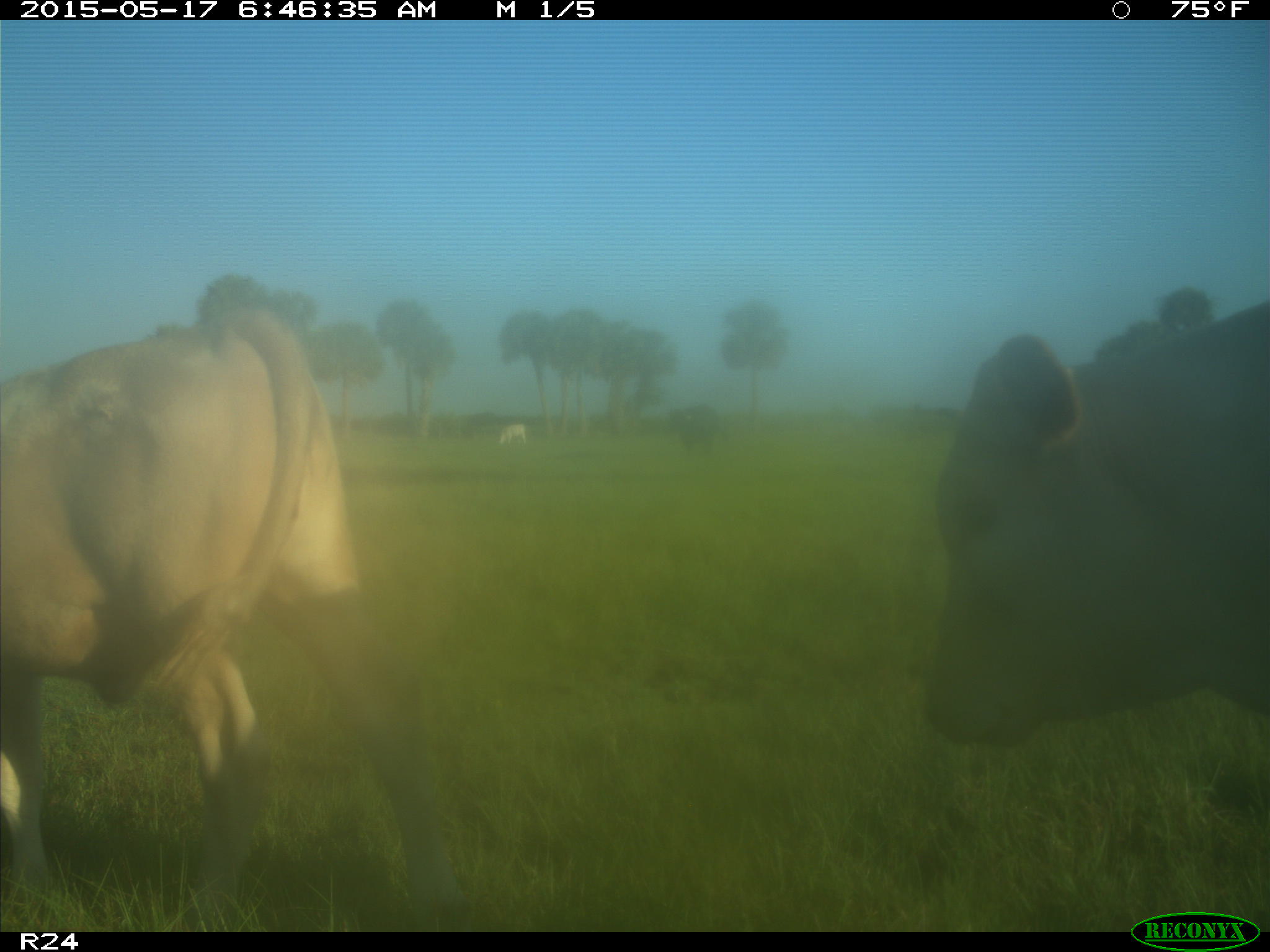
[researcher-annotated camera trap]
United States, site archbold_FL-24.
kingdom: Animalia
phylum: Chordata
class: Mammalia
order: Artiodactyla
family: Bovidae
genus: Bos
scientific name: Bos taurus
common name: domestic cow